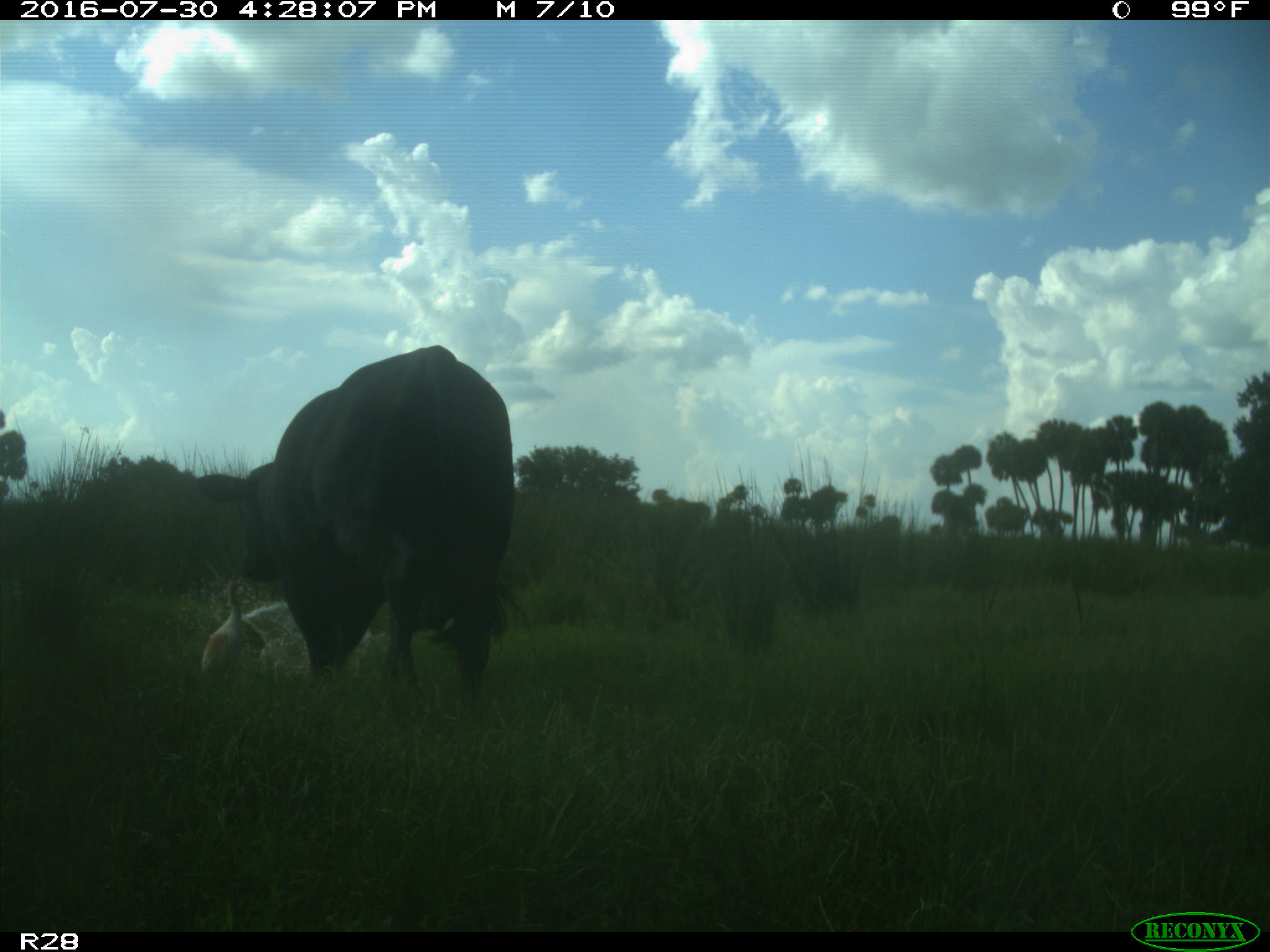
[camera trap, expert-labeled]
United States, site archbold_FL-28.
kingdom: Animalia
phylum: Chordata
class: Mammalia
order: Artiodactyla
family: Bovidae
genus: Bos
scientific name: Bos taurus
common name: domestic cow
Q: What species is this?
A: Bos taurus (domestic cow).